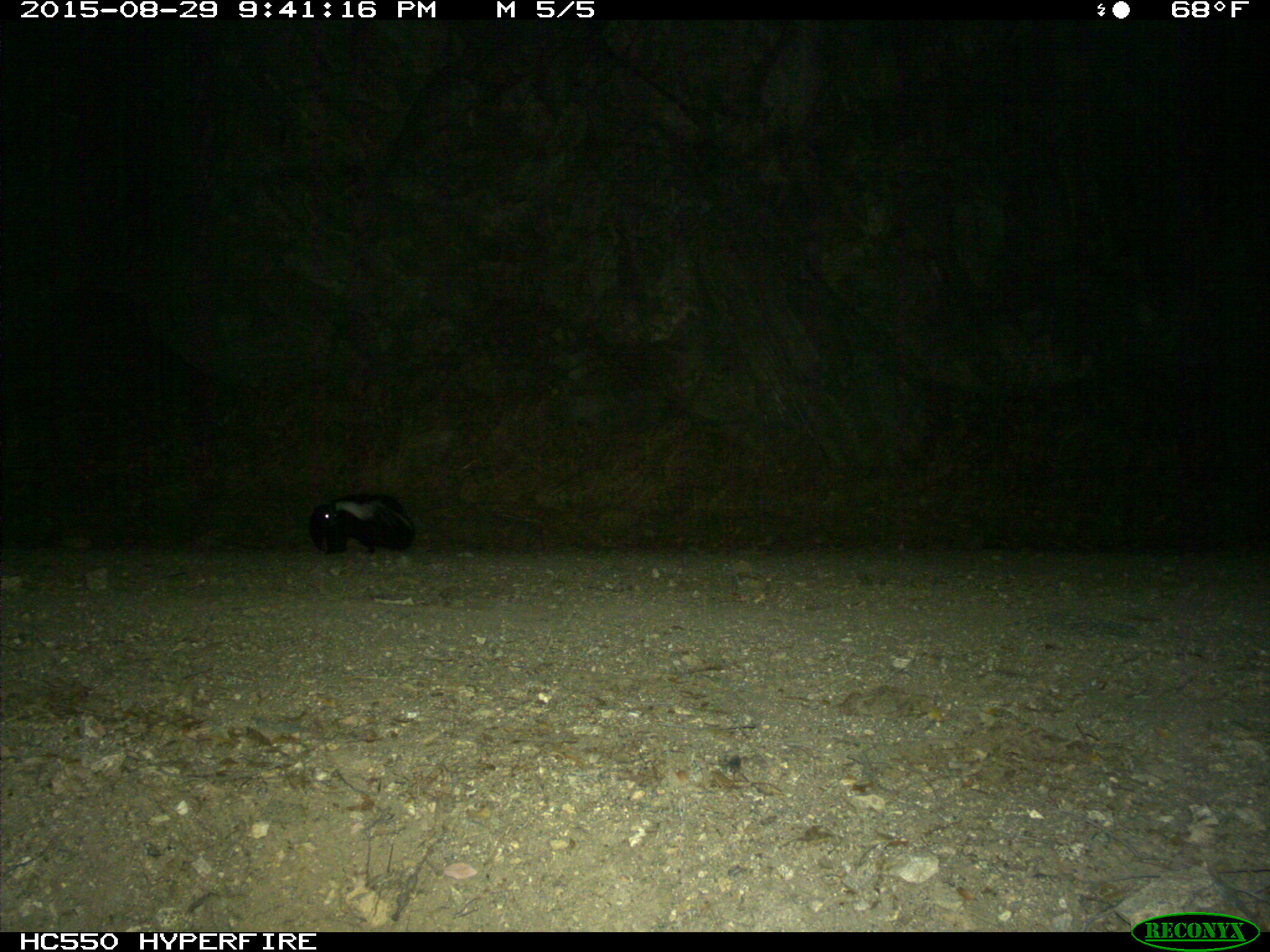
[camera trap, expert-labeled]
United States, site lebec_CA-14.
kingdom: Animalia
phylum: Chordata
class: Mammalia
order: Carnivora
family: Mephitidae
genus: Mephitis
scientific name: Mephitis mephitis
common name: striped skunk